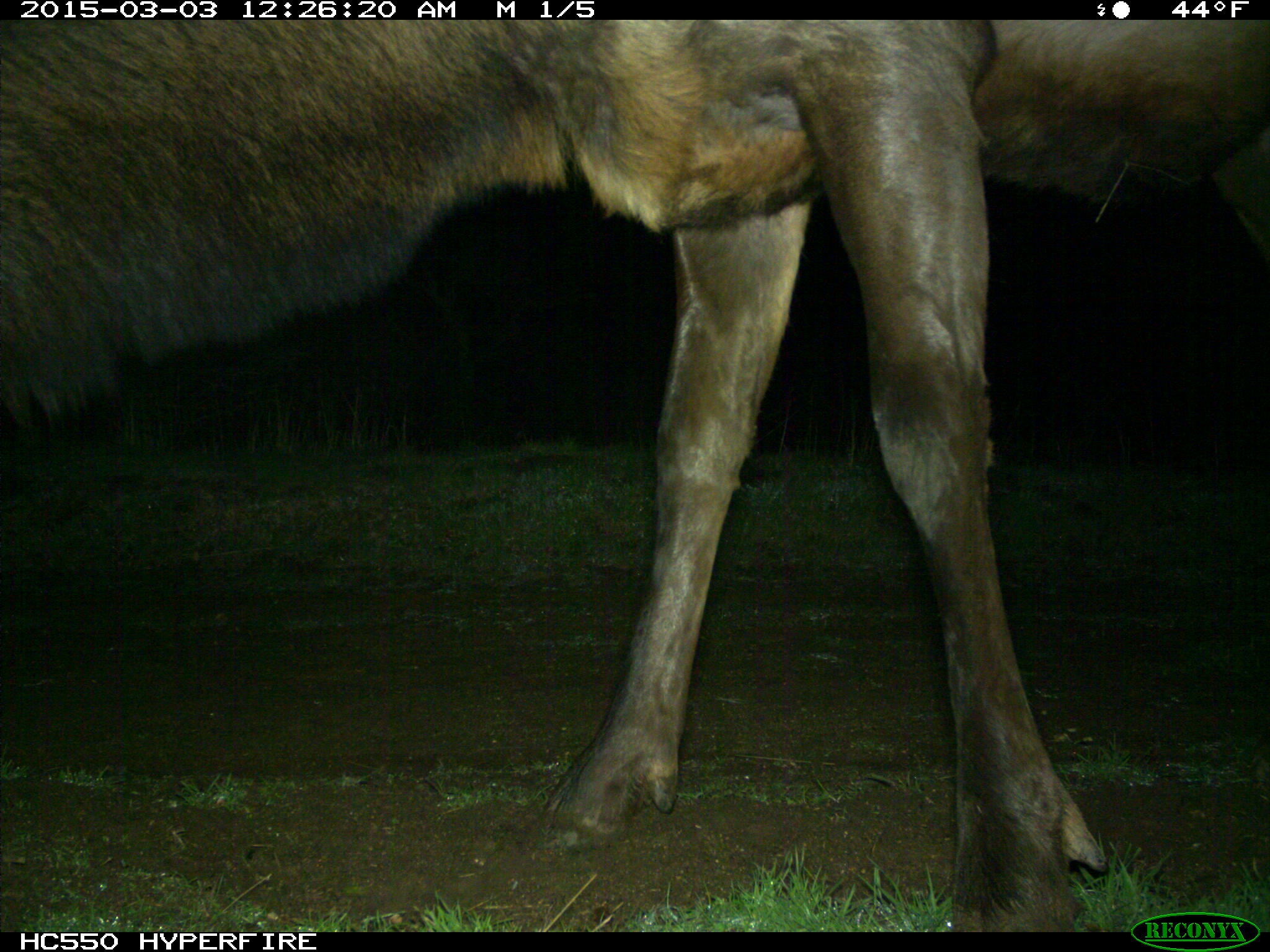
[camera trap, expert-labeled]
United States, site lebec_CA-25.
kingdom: Animalia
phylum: Chordata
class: Mammalia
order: Artiodactyla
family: Cervidae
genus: Cervus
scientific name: Cervus canadensis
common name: elk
Cervus canadensis (elk).